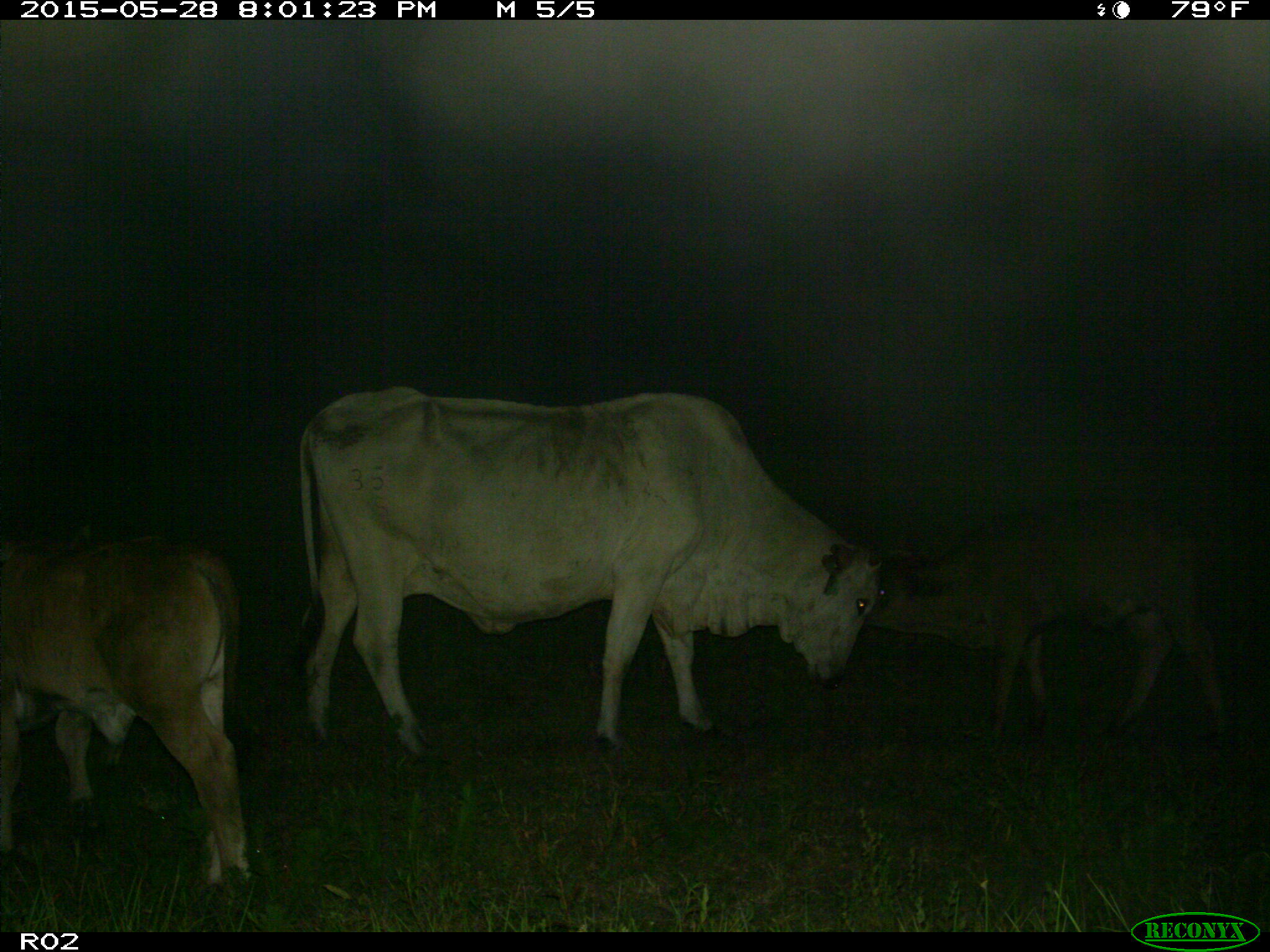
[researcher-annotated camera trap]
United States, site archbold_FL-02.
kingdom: Animalia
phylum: Chordata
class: Mammalia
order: Artiodactyla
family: Bovidae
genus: Bos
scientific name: Bos taurus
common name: domestic cow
Bos taurus (domestic cow).